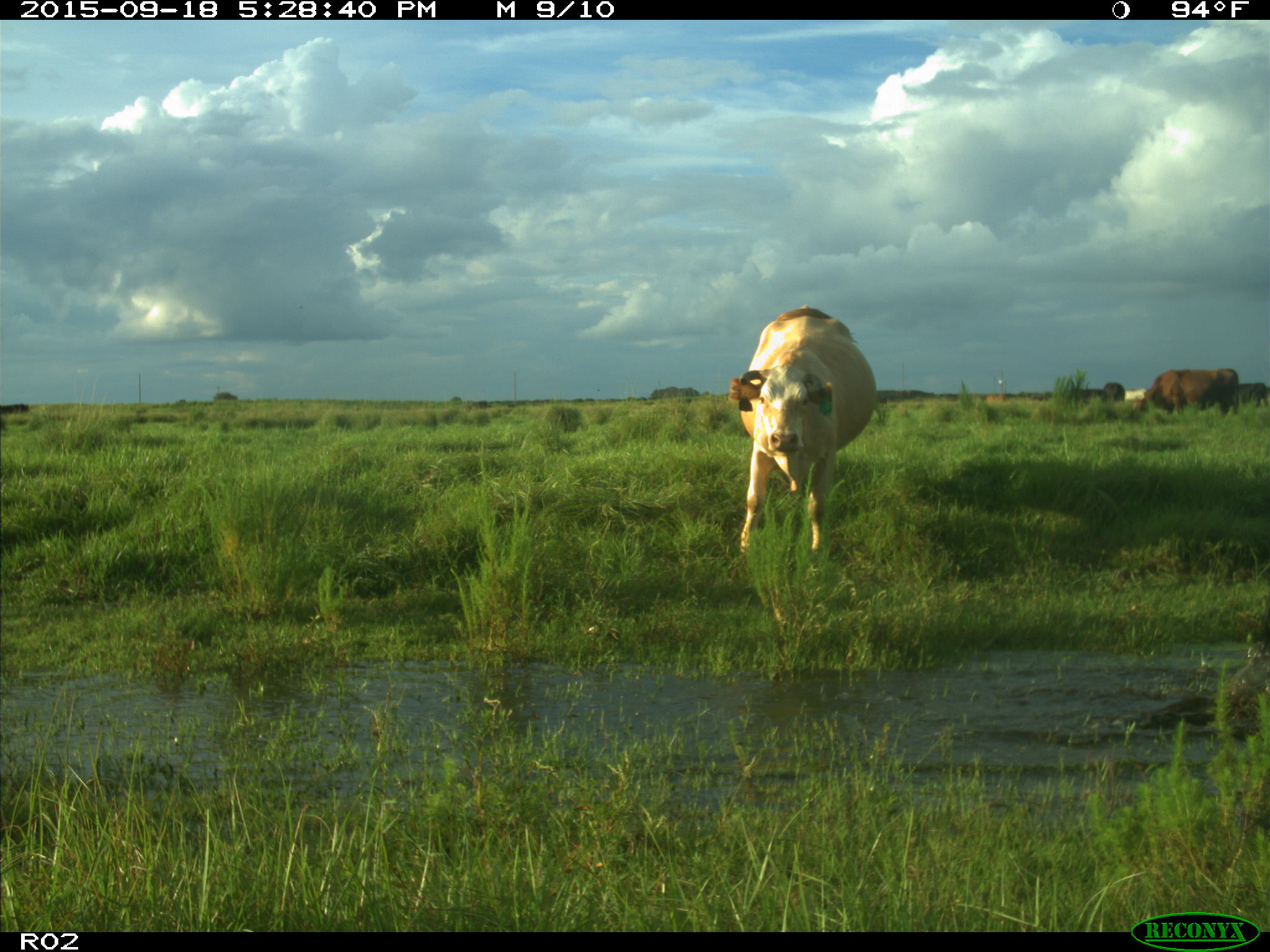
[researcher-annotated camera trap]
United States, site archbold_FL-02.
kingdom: Animalia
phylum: Chordata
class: Mammalia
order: Artiodactyla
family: Bovidae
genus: Bos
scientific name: Bos taurus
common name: domestic cow